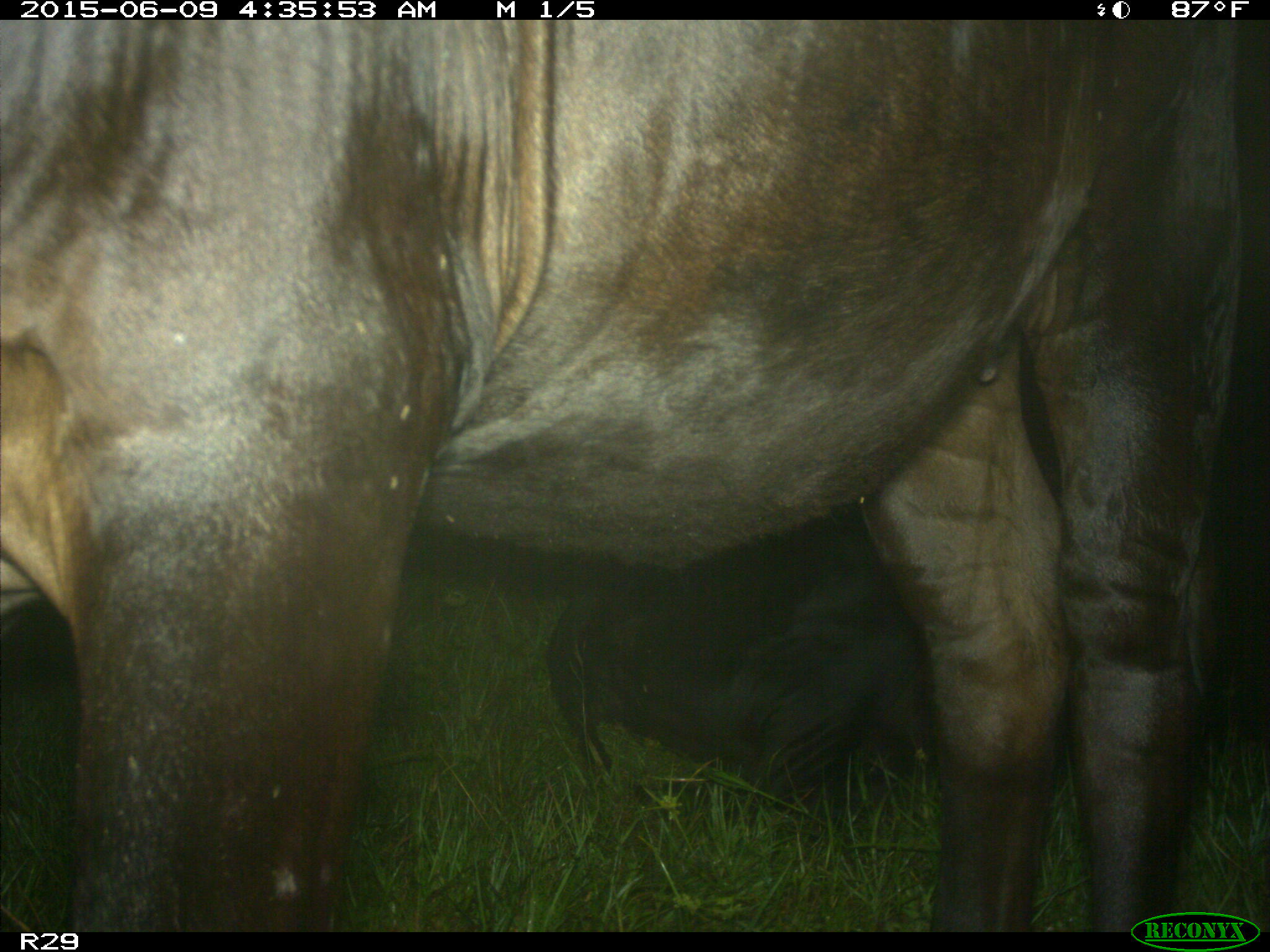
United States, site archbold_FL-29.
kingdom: Animalia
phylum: Chordata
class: Mammalia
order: Artiodactyla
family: Bovidae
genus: Bos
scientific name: Bos taurus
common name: domestic cow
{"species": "Bos taurus (domestic cow)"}